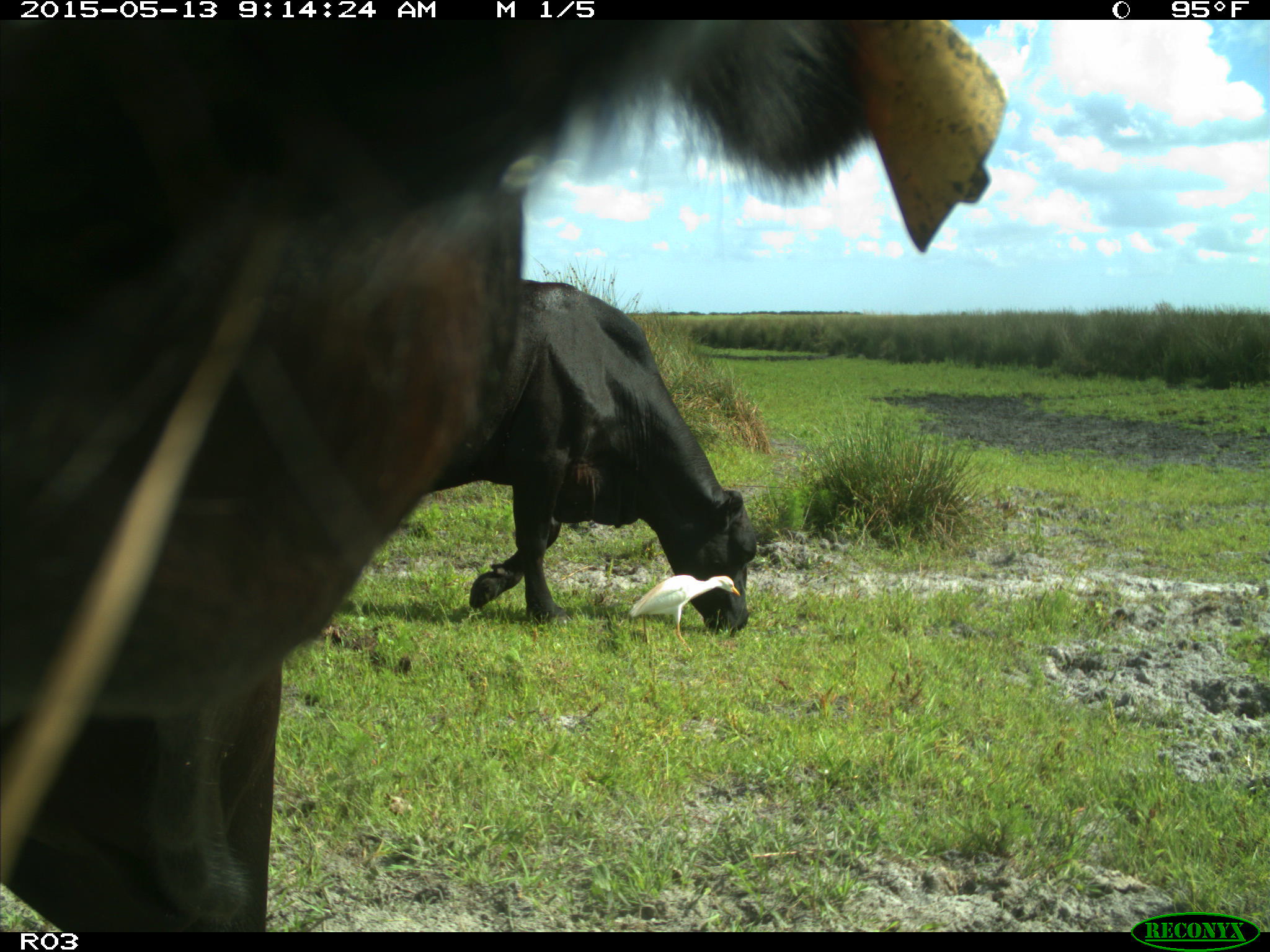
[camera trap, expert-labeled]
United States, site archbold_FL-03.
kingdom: Animalia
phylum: Chordata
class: Mammalia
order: Artiodactyla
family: Bovidae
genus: Bos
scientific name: Bos taurus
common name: domestic cow